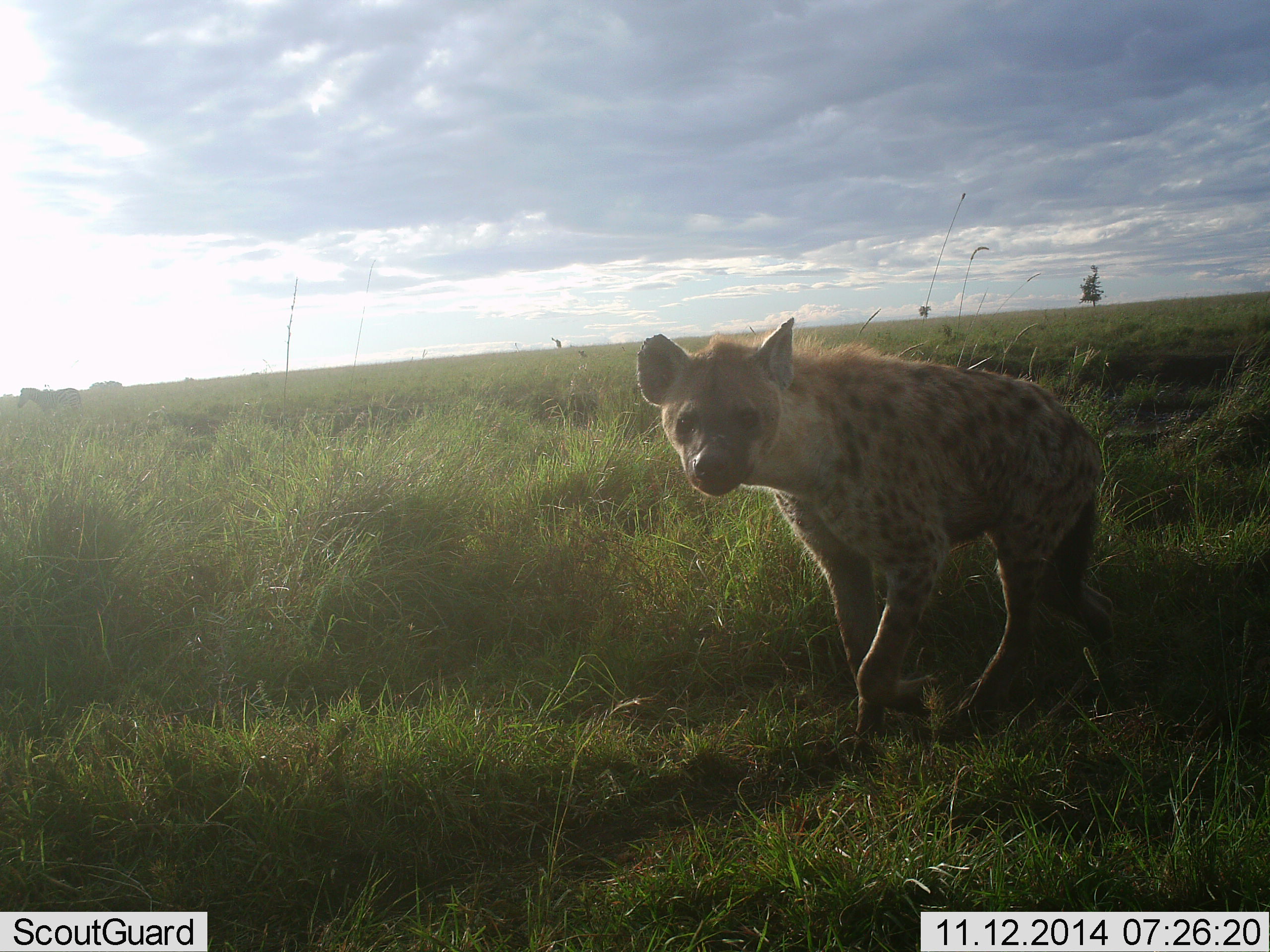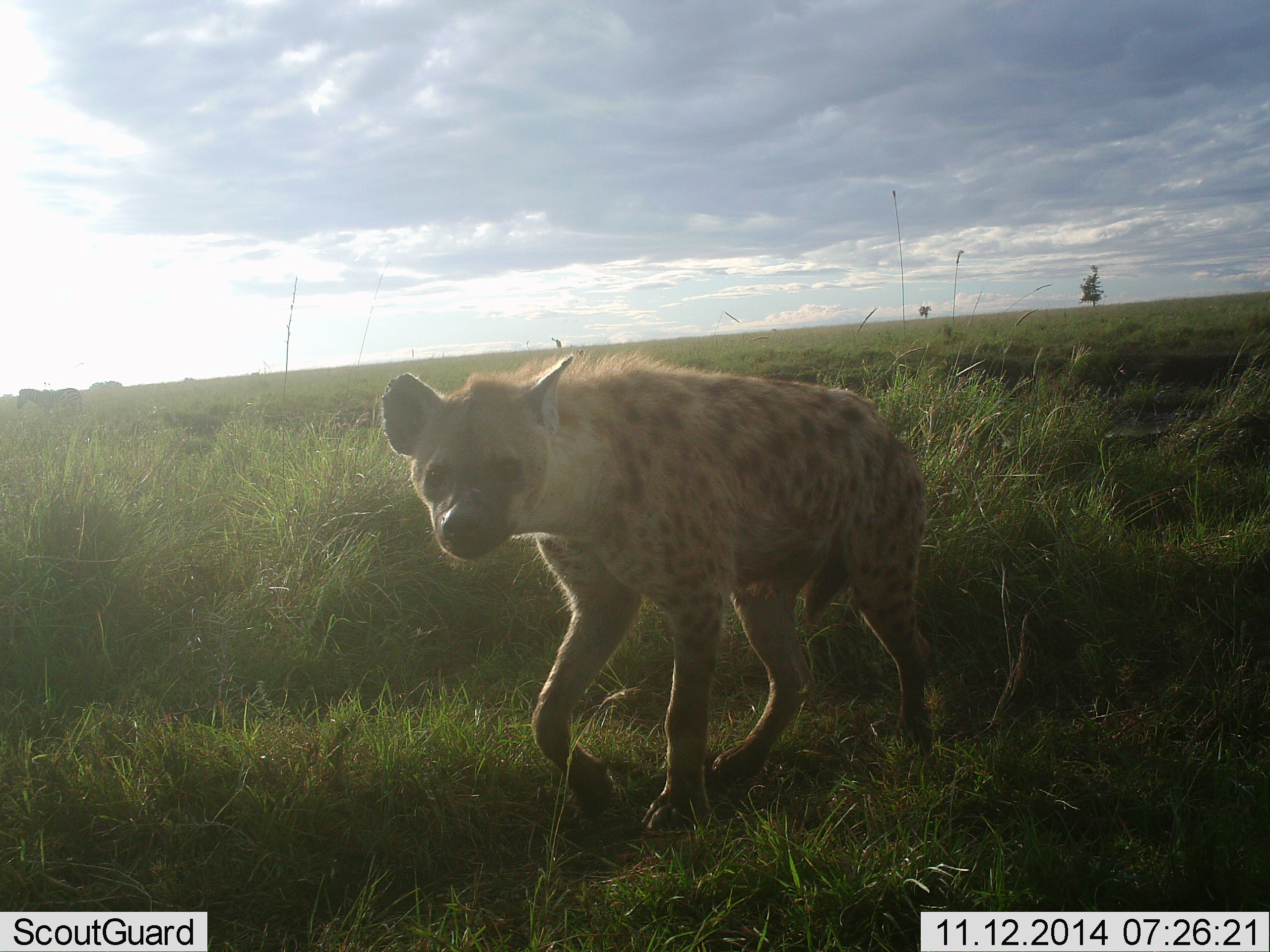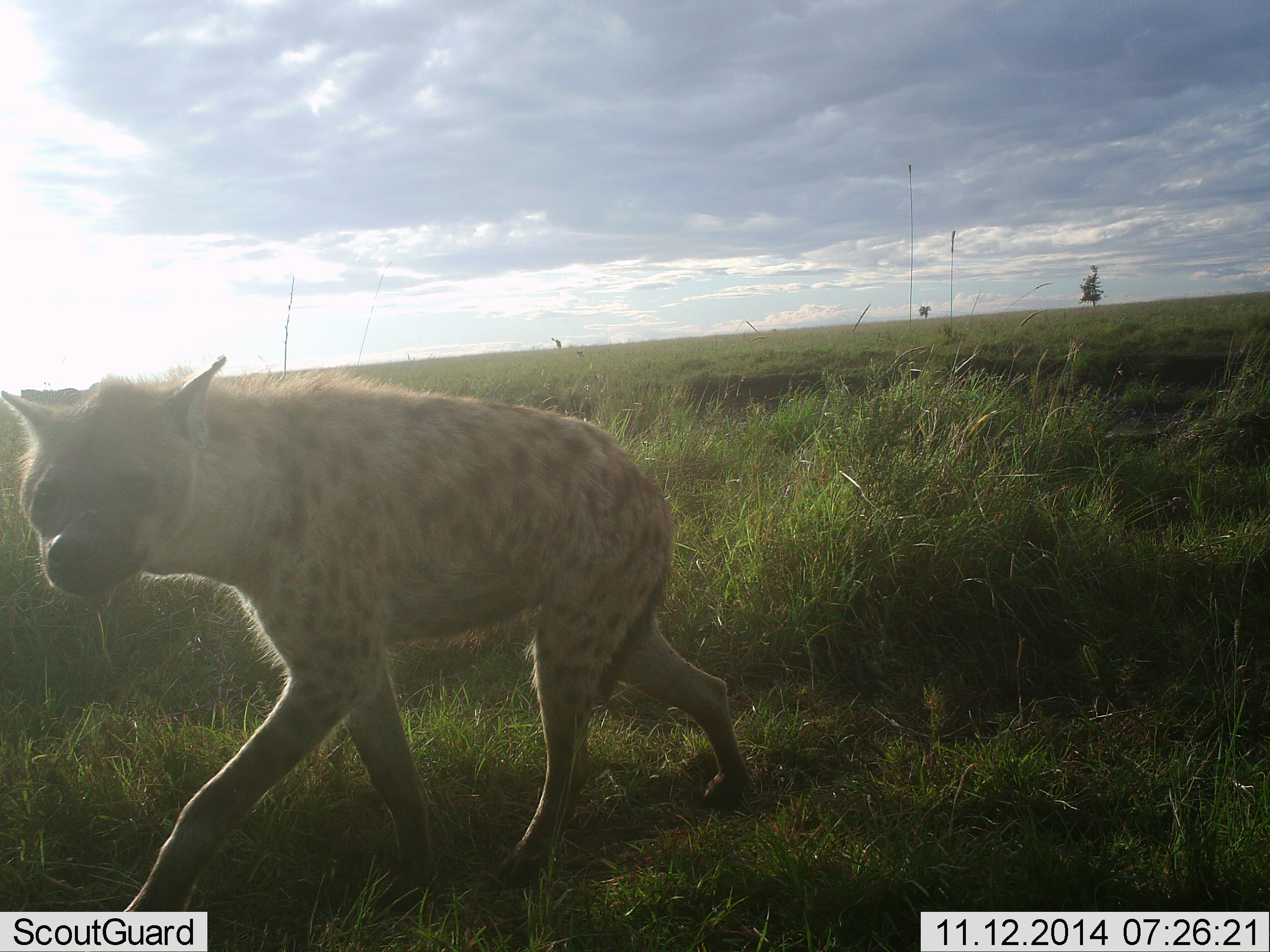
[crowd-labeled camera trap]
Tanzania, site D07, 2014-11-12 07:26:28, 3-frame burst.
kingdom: Animalia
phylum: Chordata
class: Mammalia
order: Carnivora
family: Hyaenidae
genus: Crocuta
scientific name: Crocuta crocuta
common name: spotted hyena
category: hyenaspotted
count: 1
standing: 18%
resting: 0%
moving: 82%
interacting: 9%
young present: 0%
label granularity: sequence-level